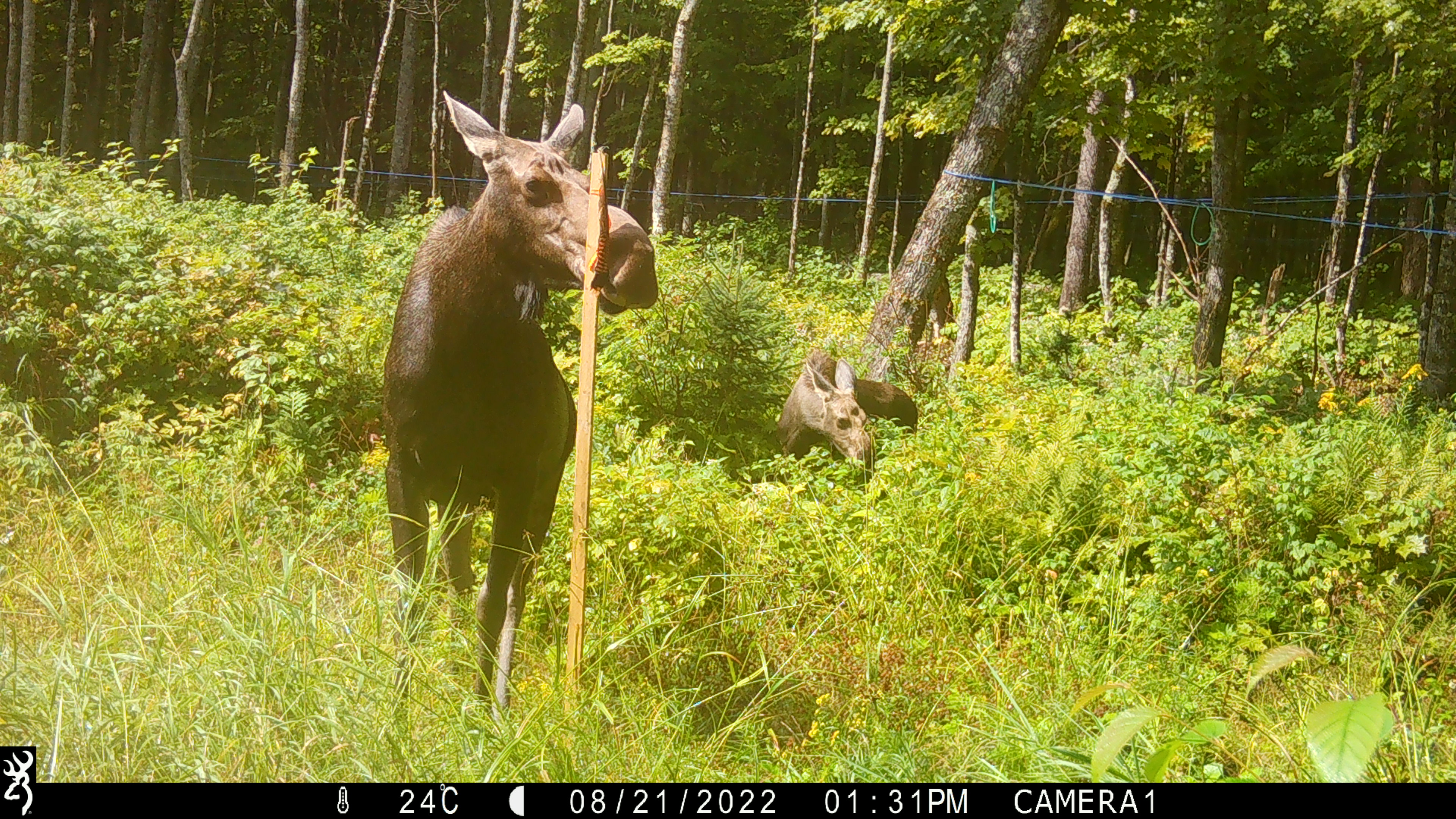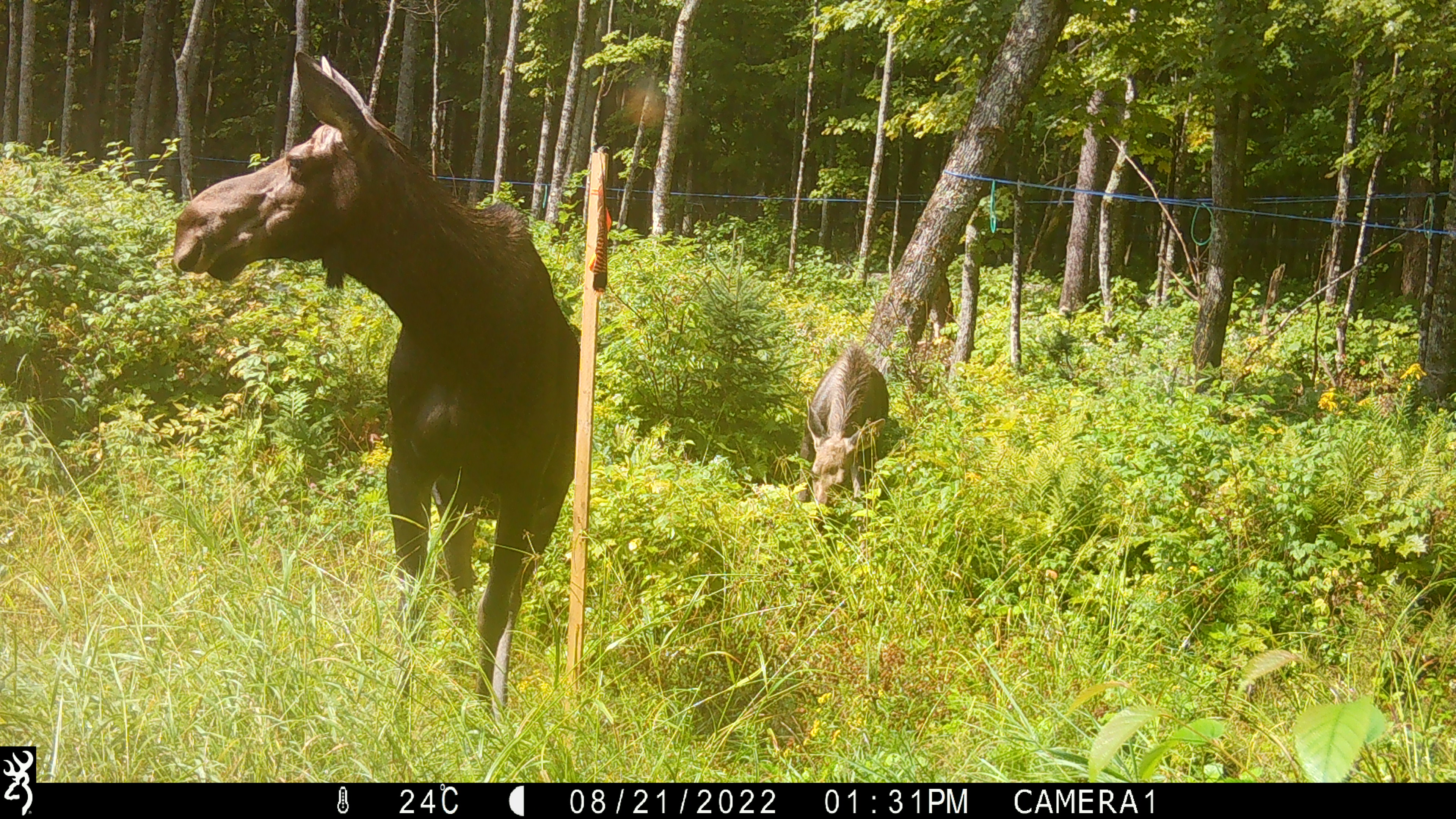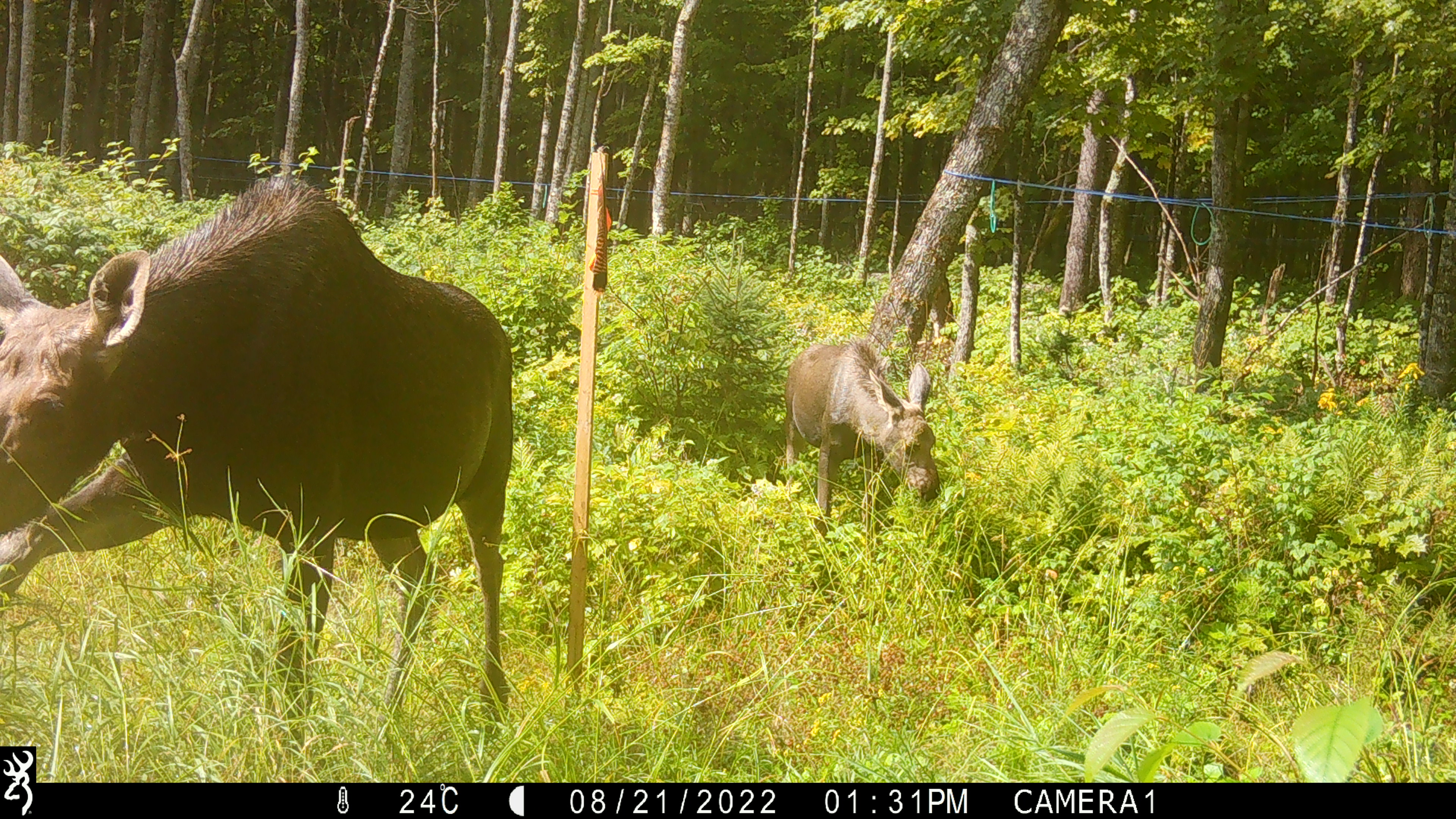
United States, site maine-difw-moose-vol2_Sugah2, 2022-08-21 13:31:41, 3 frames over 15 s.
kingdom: Animalia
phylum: Chordata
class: Mammalia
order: Artiodactyla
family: Cervidae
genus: Alces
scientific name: Alces alces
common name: moose